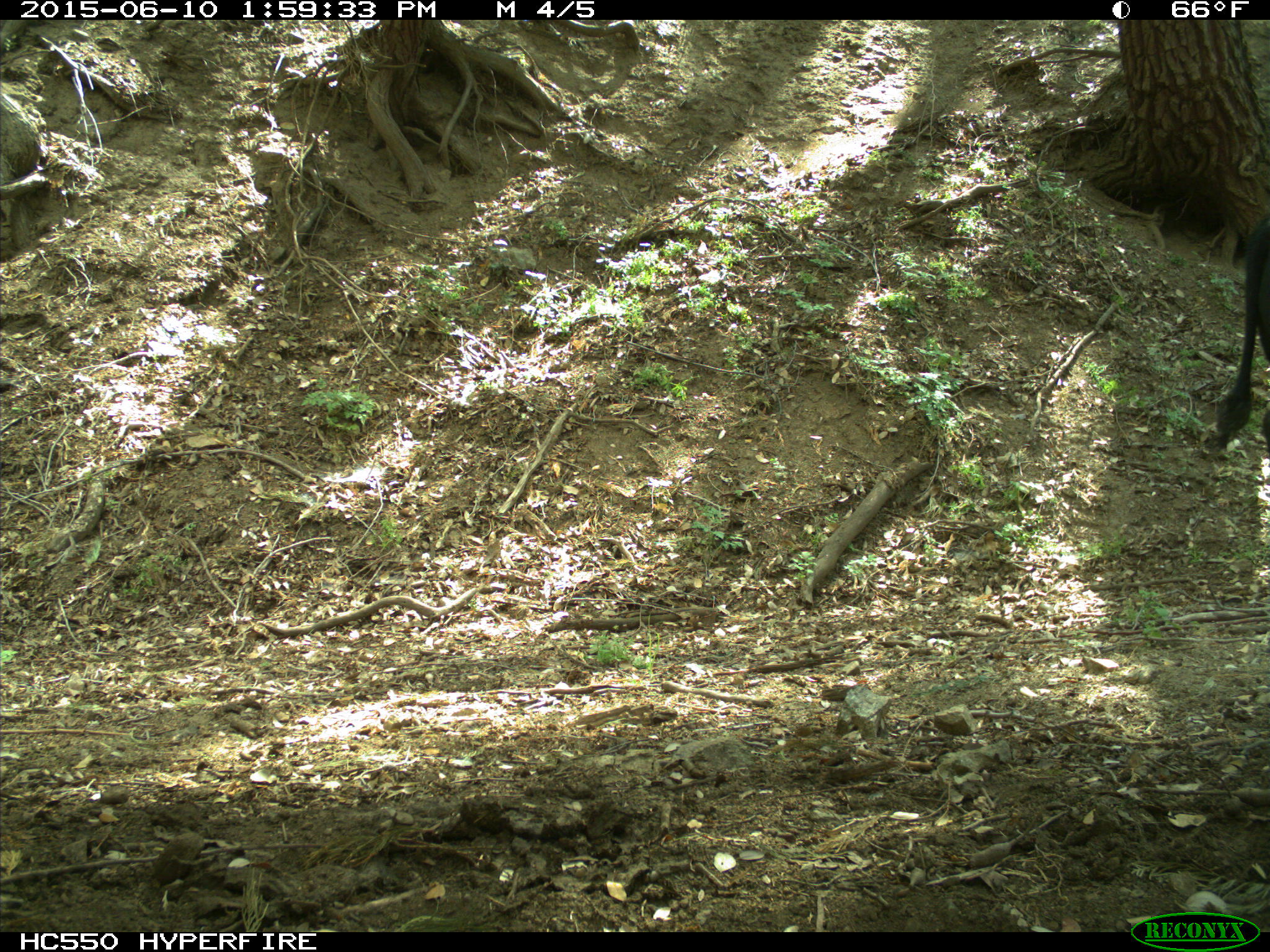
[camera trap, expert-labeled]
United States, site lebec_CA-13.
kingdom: Animalia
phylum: Chordata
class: Mammalia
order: Artiodactyla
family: Bovidae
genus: Bos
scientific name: Bos taurus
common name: domestic cow